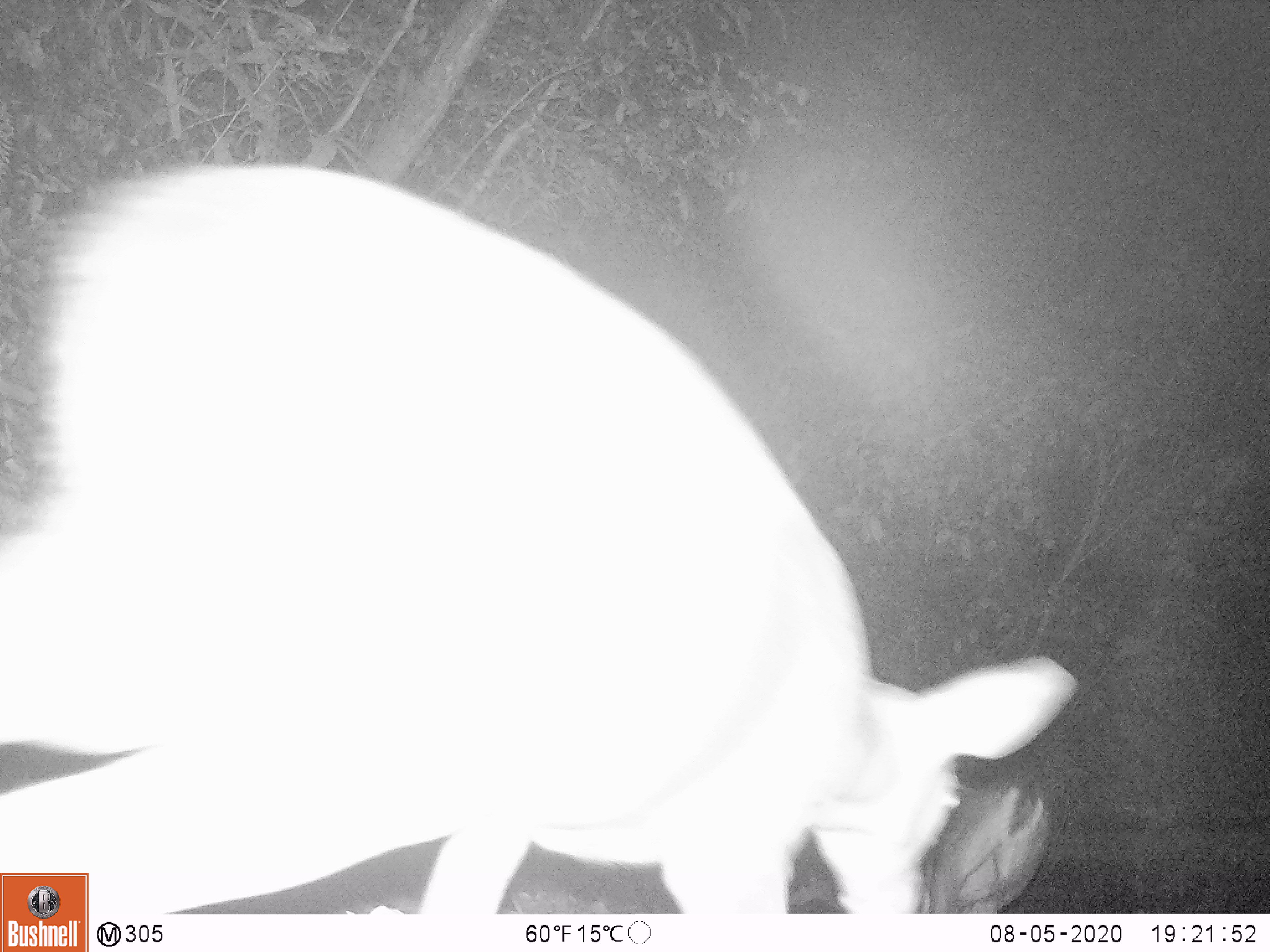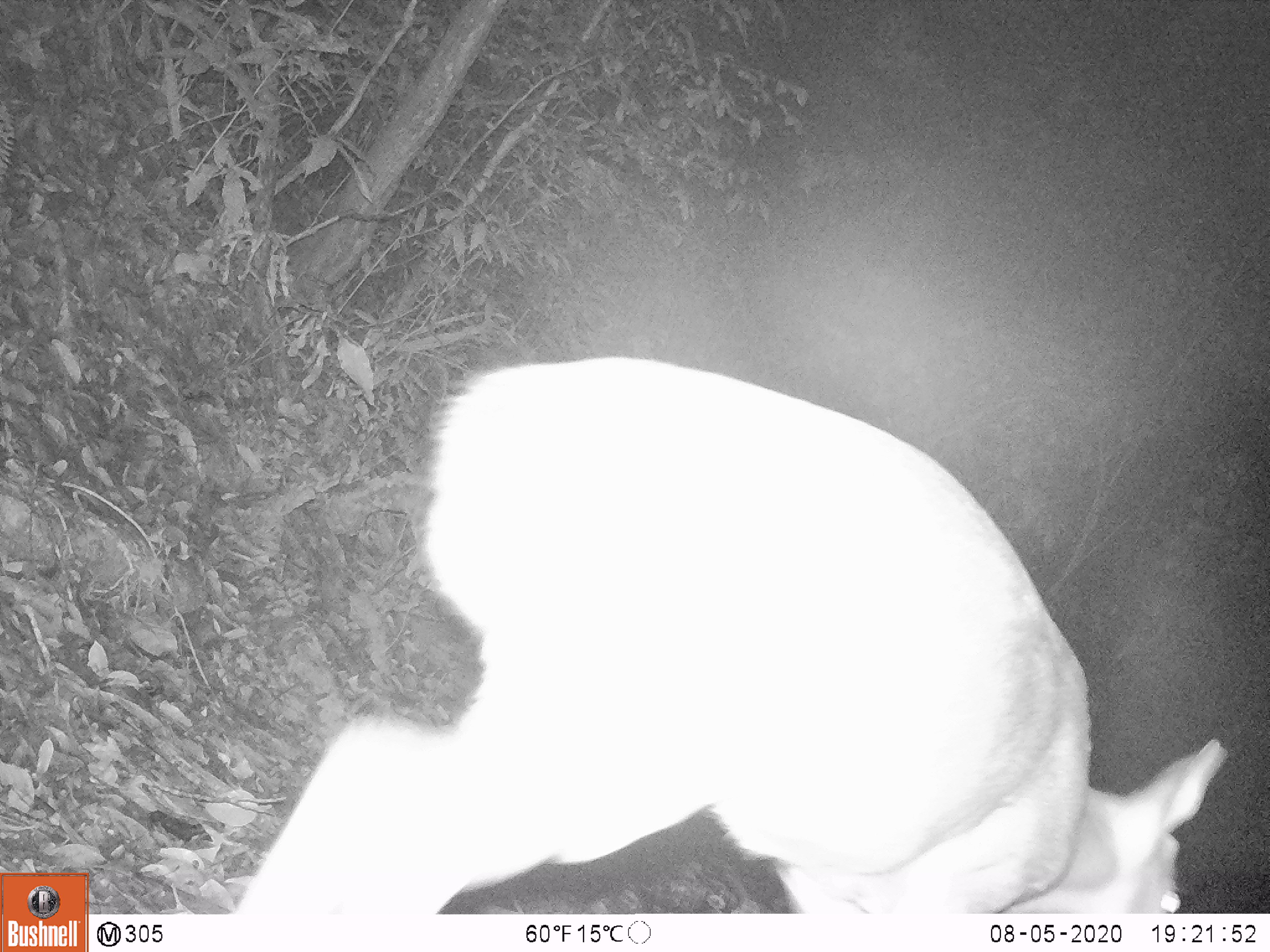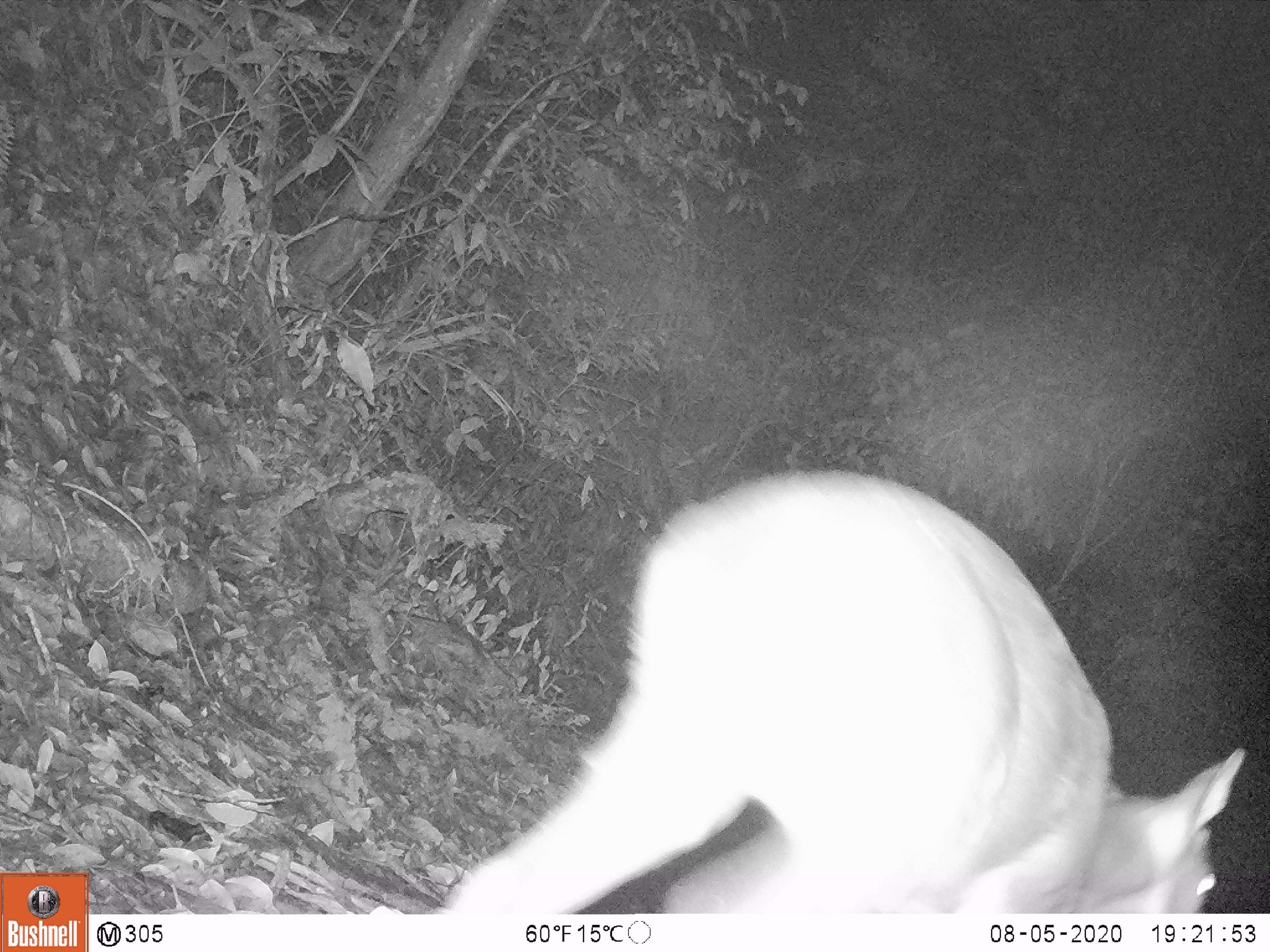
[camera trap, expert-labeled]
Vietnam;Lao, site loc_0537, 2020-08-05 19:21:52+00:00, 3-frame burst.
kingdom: Animalia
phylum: Chordata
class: Mammalia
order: Artiodactyla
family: Cervidae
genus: Muntiacus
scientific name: Muntiacus vuquangensis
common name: large-antlered muntjac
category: large antlered muntjac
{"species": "large antlered muntjac (large-antlered muntjac) (Muntiacus vuquangensis)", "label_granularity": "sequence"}